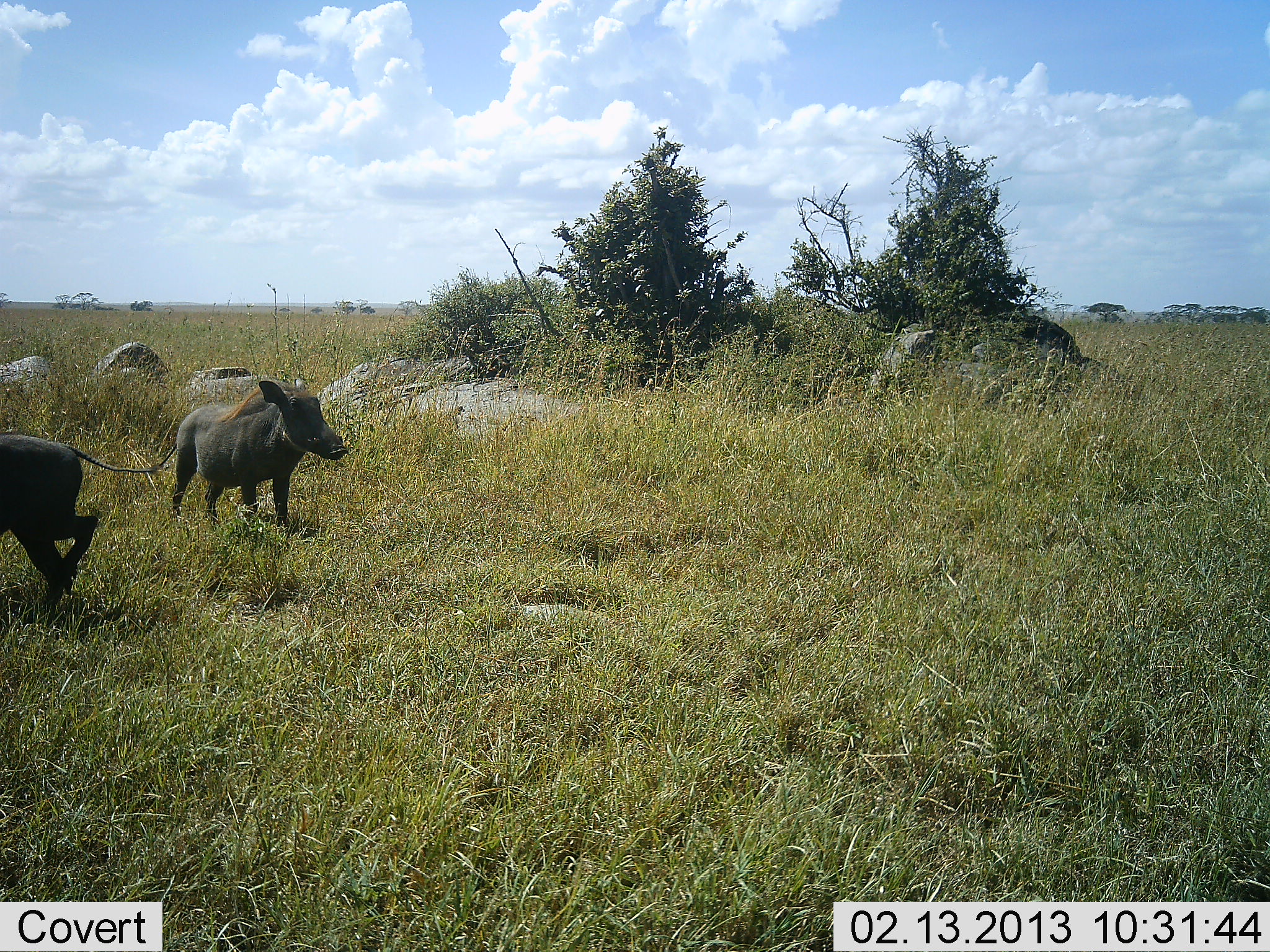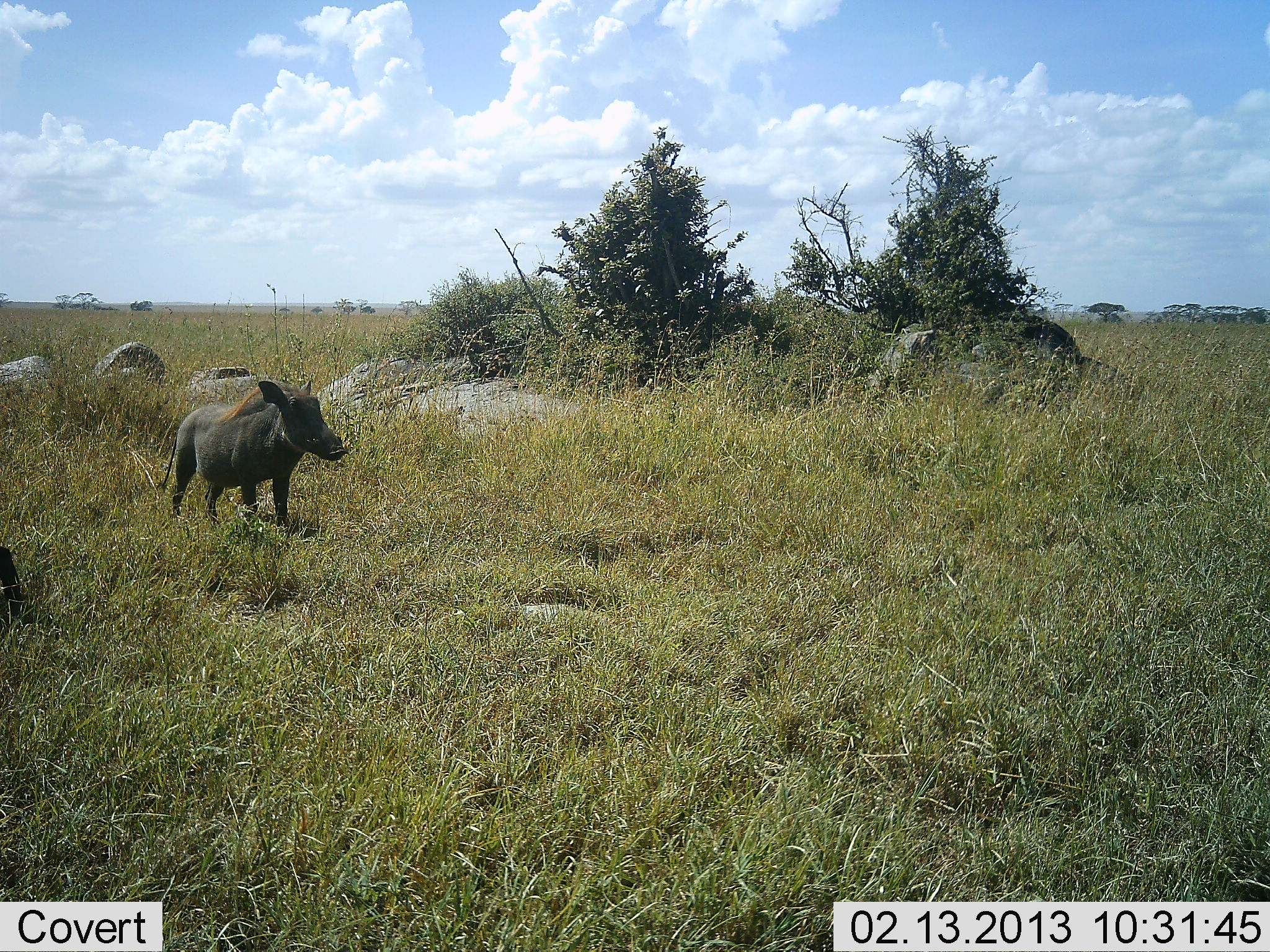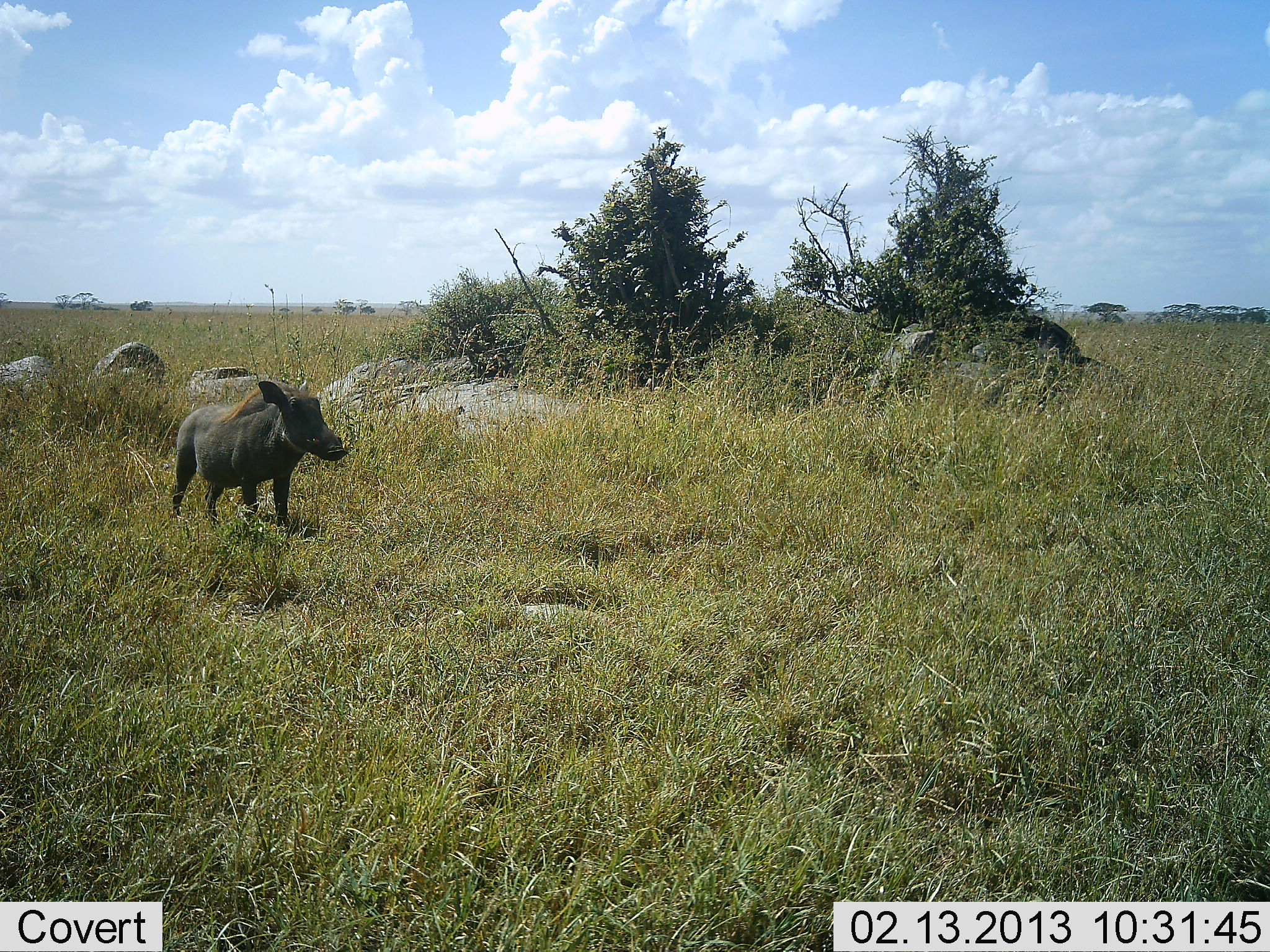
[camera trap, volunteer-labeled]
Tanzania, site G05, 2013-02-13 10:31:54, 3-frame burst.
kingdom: Animalia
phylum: Chordata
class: Mammalia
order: Artiodactyla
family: Suidae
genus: Phacochoerus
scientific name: Phacochoerus africanus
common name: warthog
Warthog (Phacochoerus africanus), count 2. Behavior (volunteer vote fractions): standing 90%, resting 0%, moving 95%, interacting 5%. Young present (vote fraction): 0%. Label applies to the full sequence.